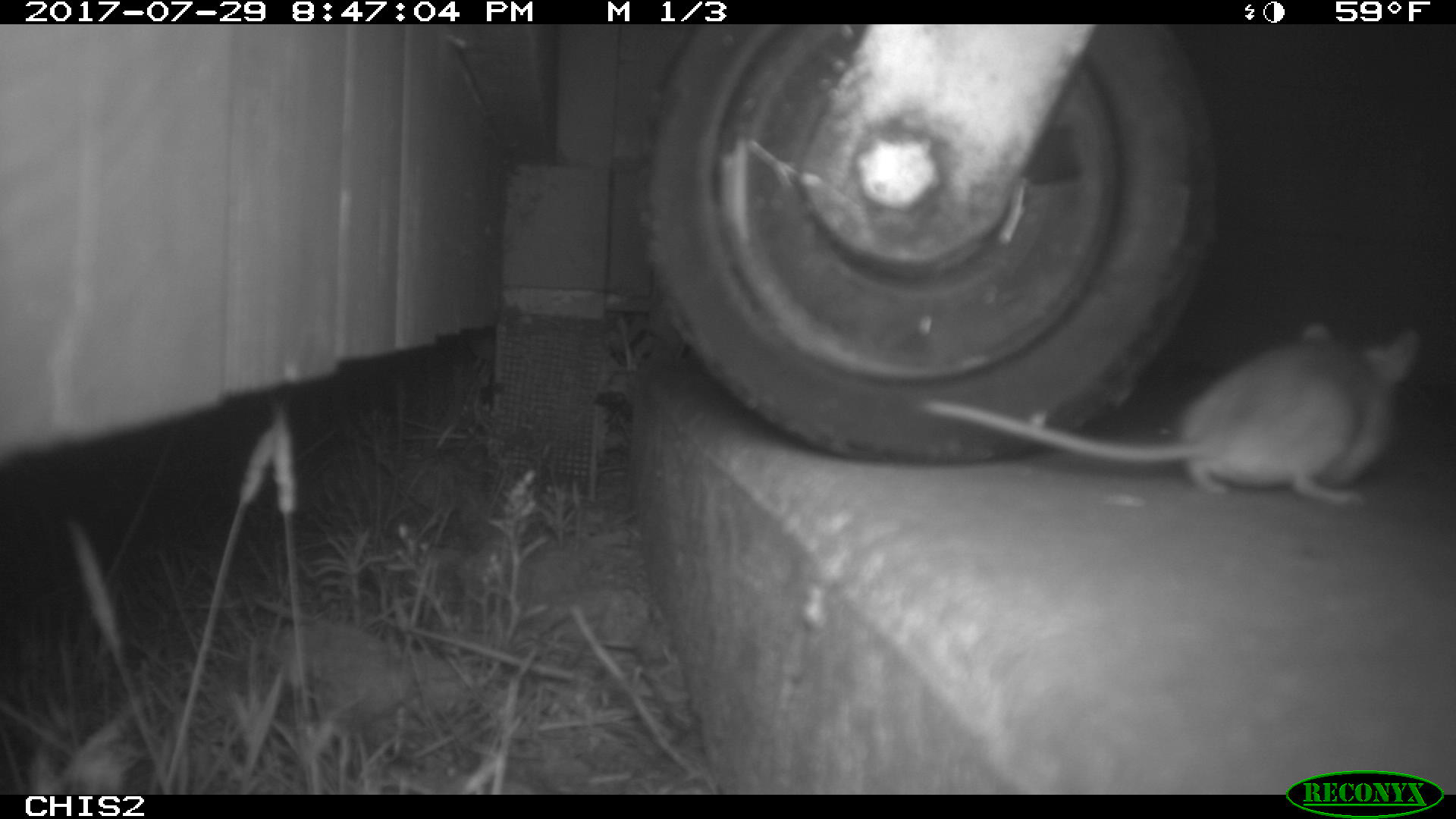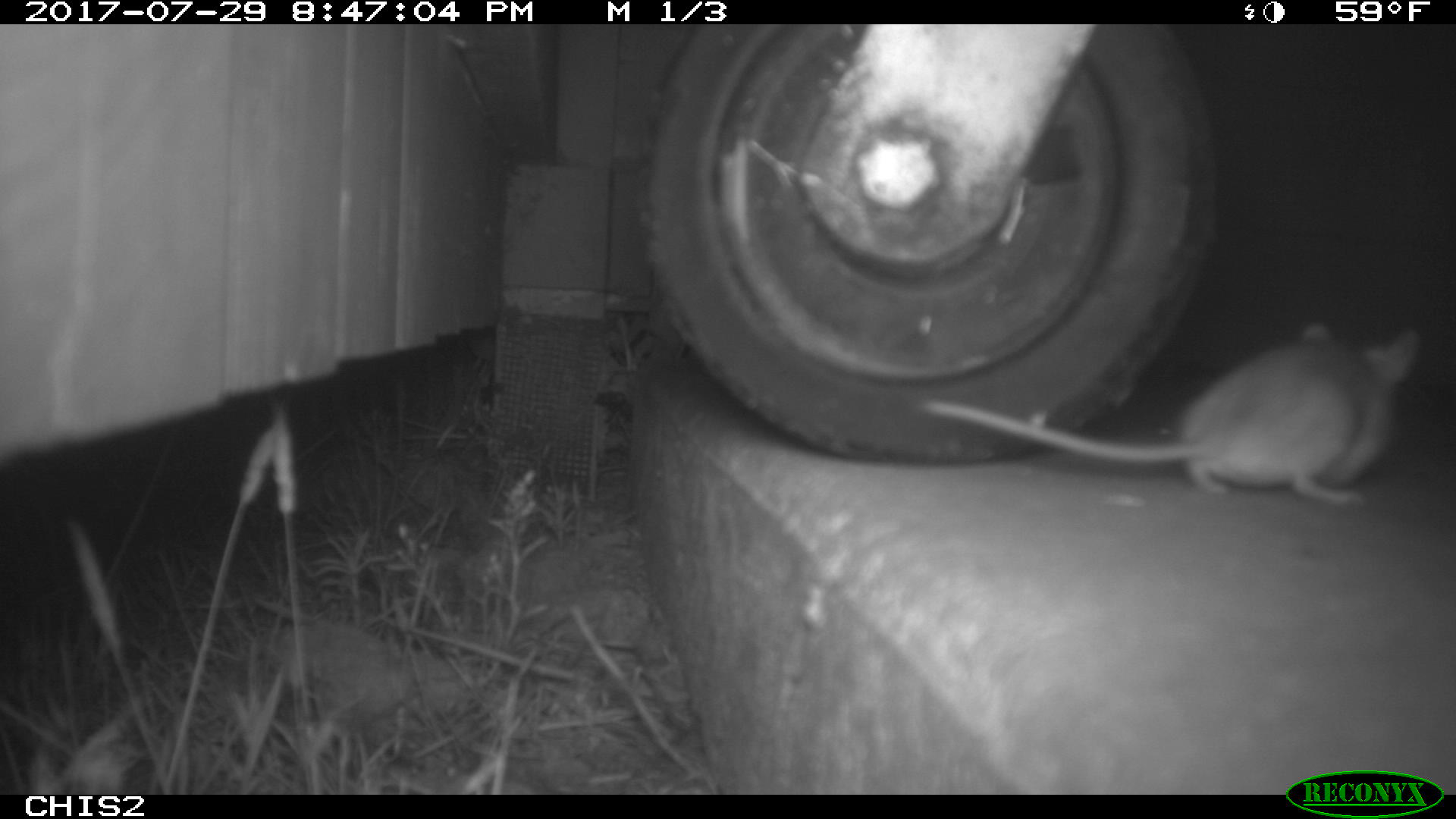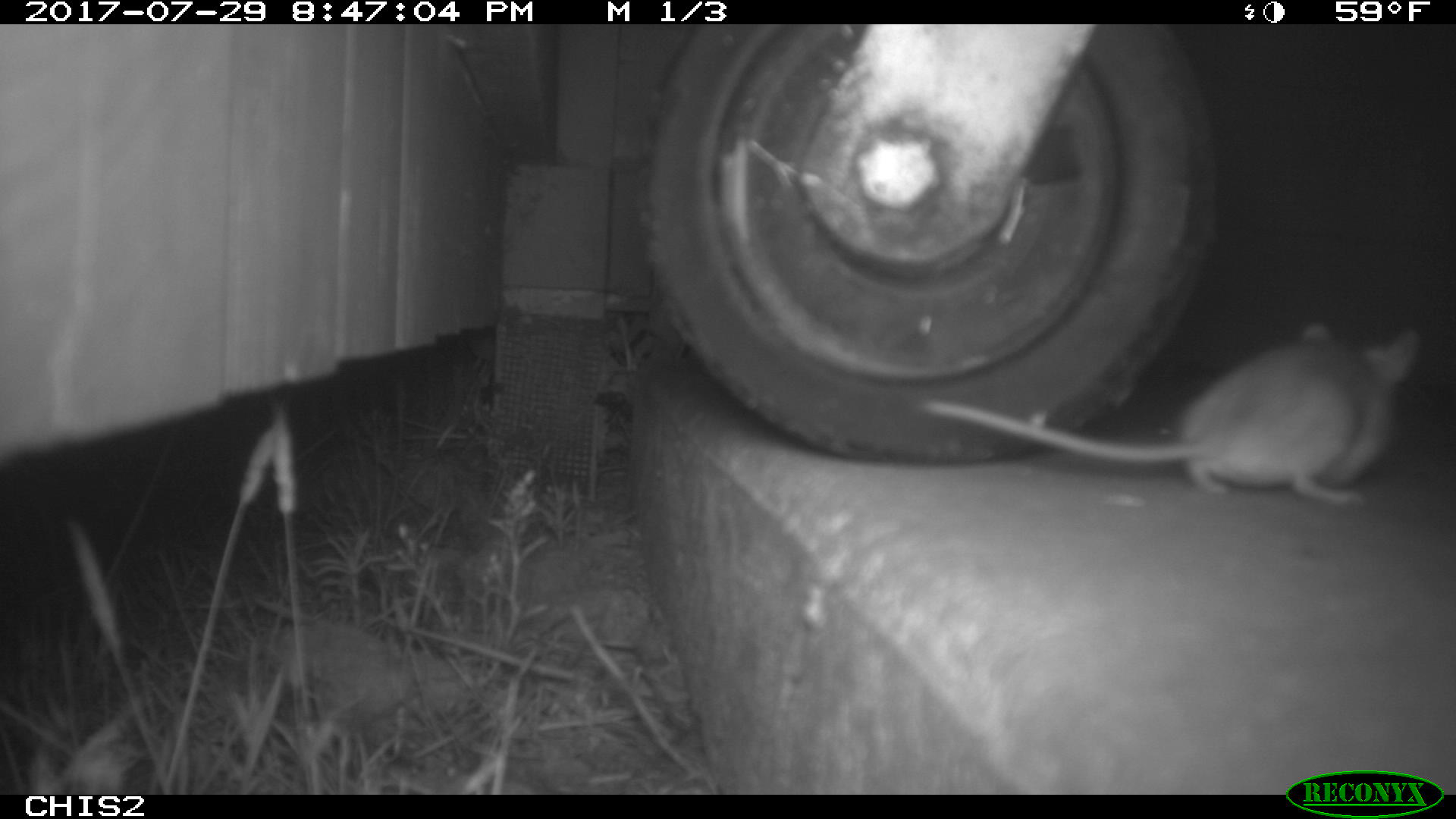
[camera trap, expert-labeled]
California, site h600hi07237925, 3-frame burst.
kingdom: Animalia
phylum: Chordata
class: Mammalia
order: Rodentia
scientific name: Rodentia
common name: rodent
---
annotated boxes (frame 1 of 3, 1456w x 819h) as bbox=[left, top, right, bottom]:
rodent: bbox=[918, 322, 1422, 503]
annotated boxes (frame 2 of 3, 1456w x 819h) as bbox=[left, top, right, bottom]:
rodent: bbox=[921, 318, 1421, 505]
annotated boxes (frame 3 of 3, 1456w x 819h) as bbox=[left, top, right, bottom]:
rodent: bbox=[918, 318, 1422, 504]